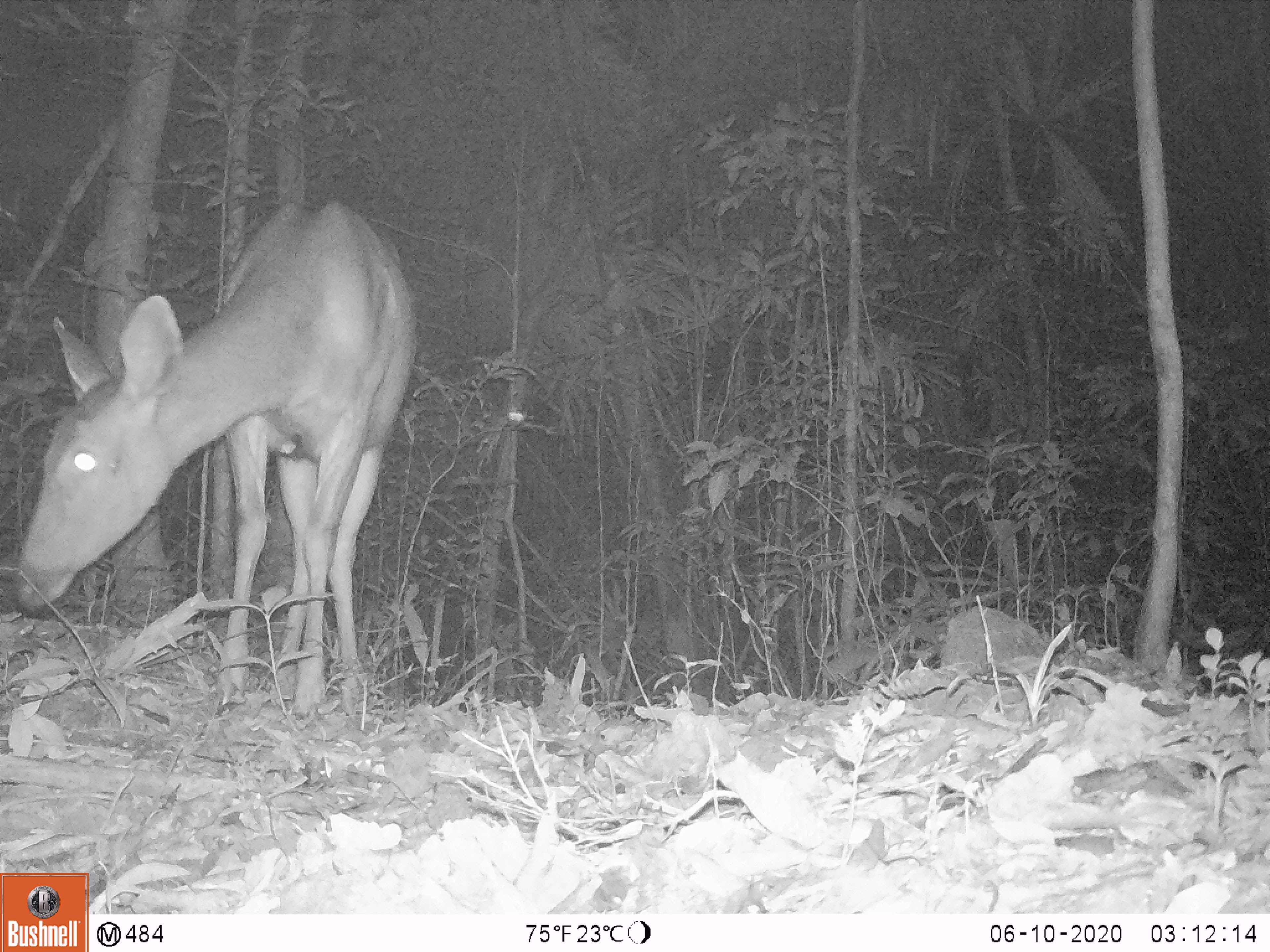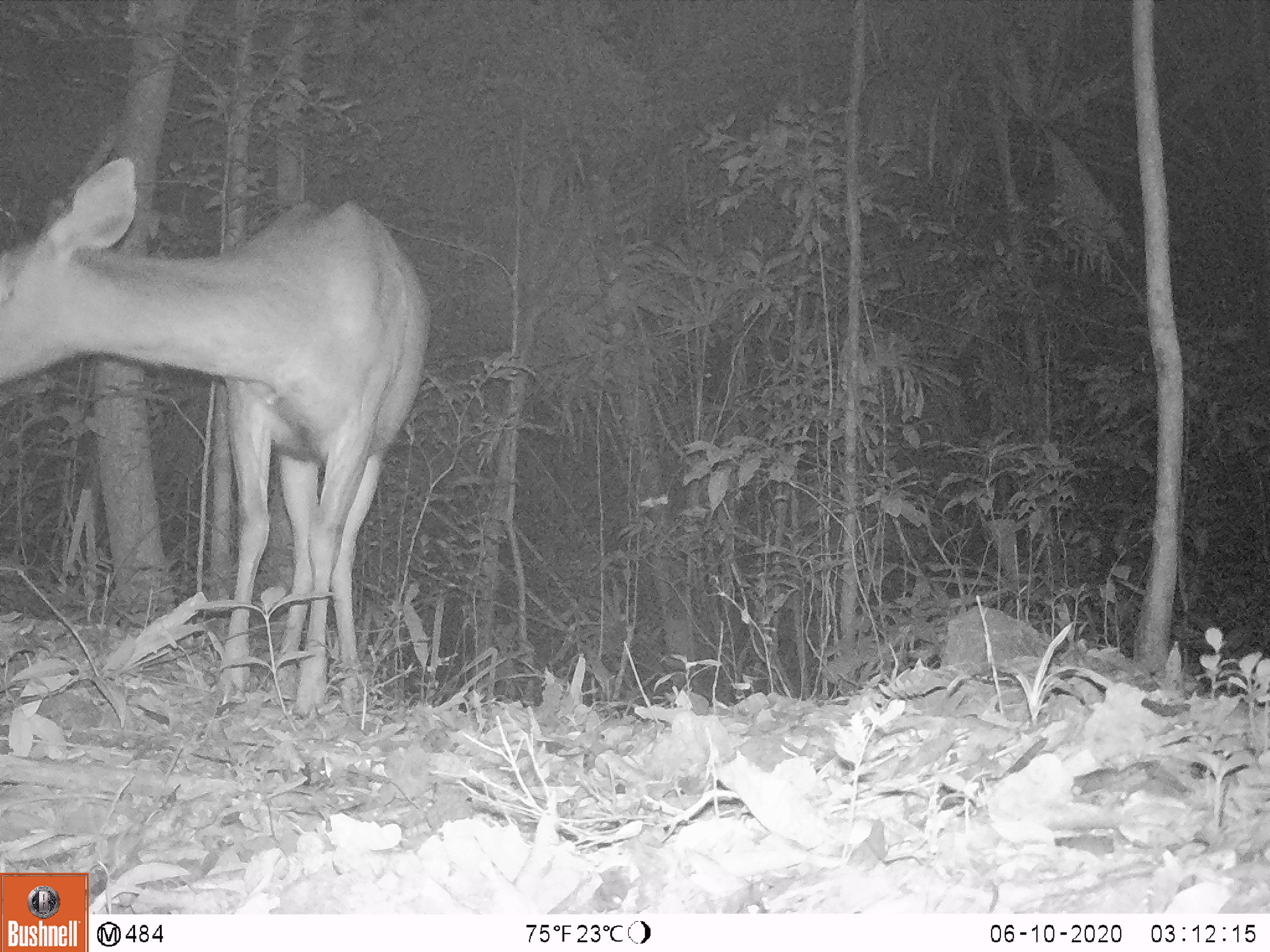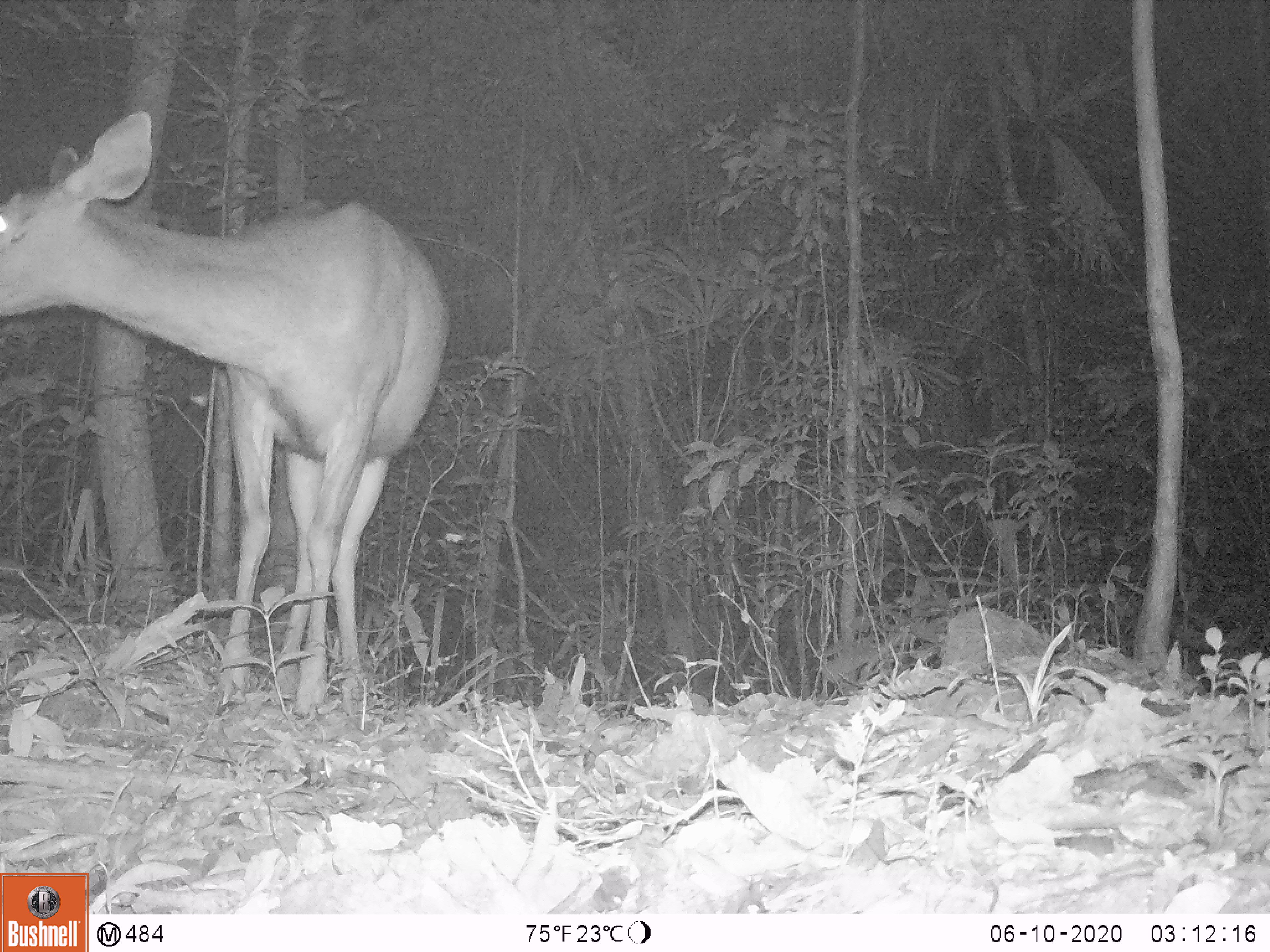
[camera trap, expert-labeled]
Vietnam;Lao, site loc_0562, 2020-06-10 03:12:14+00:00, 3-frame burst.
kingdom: Animalia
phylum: Chordata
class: Mammalia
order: Artiodactyla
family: Cervidae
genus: Rusa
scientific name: Rusa unicolor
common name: sambar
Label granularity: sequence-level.